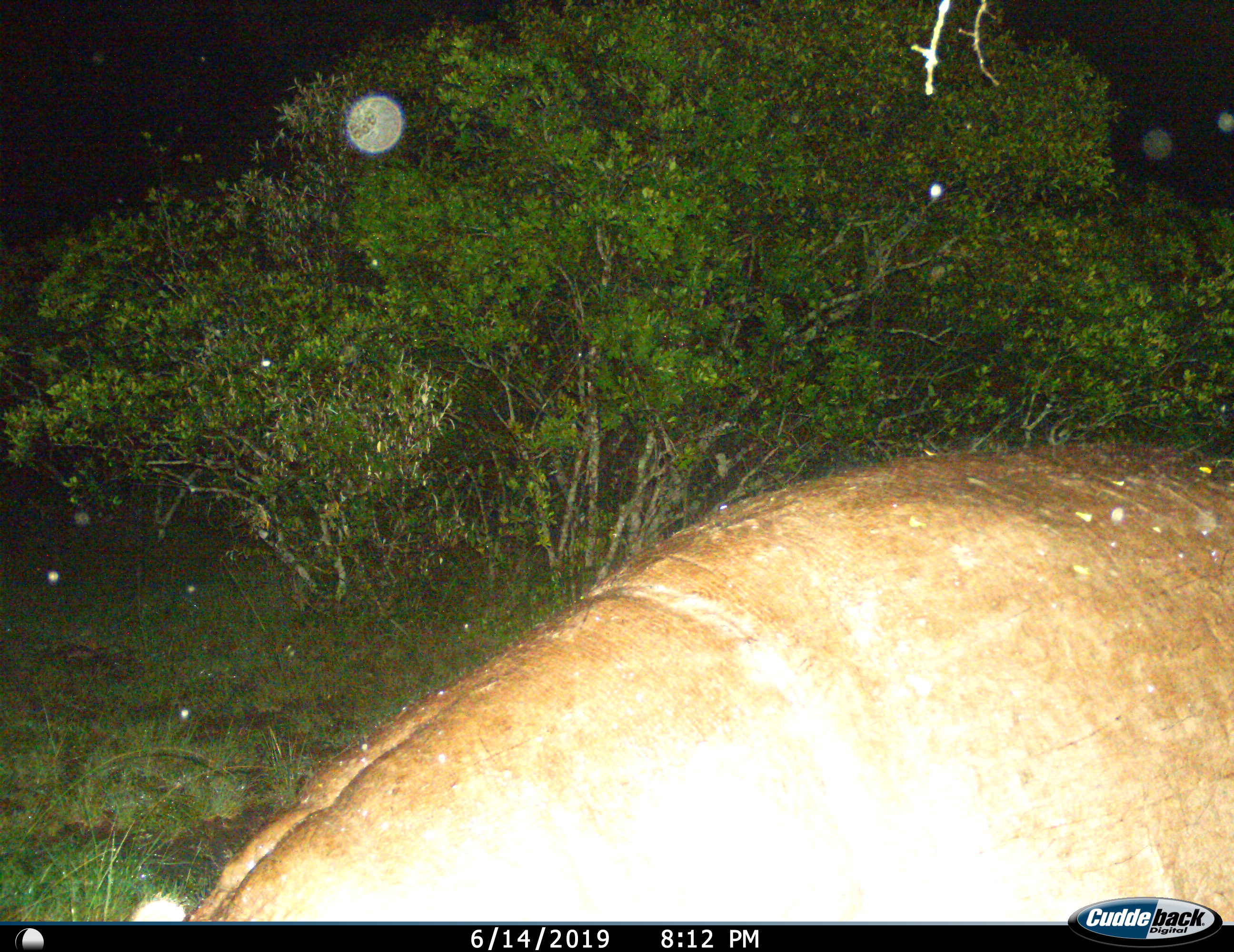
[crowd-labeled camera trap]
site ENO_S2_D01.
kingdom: Animalia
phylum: Chordata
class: Mammalia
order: Artiodactyla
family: Hippopotamidae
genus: Hippopotamus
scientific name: Hippopotamus amphibius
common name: hippopotamus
Hippopotamus (Hippopotamus amphibius), count 1. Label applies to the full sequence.